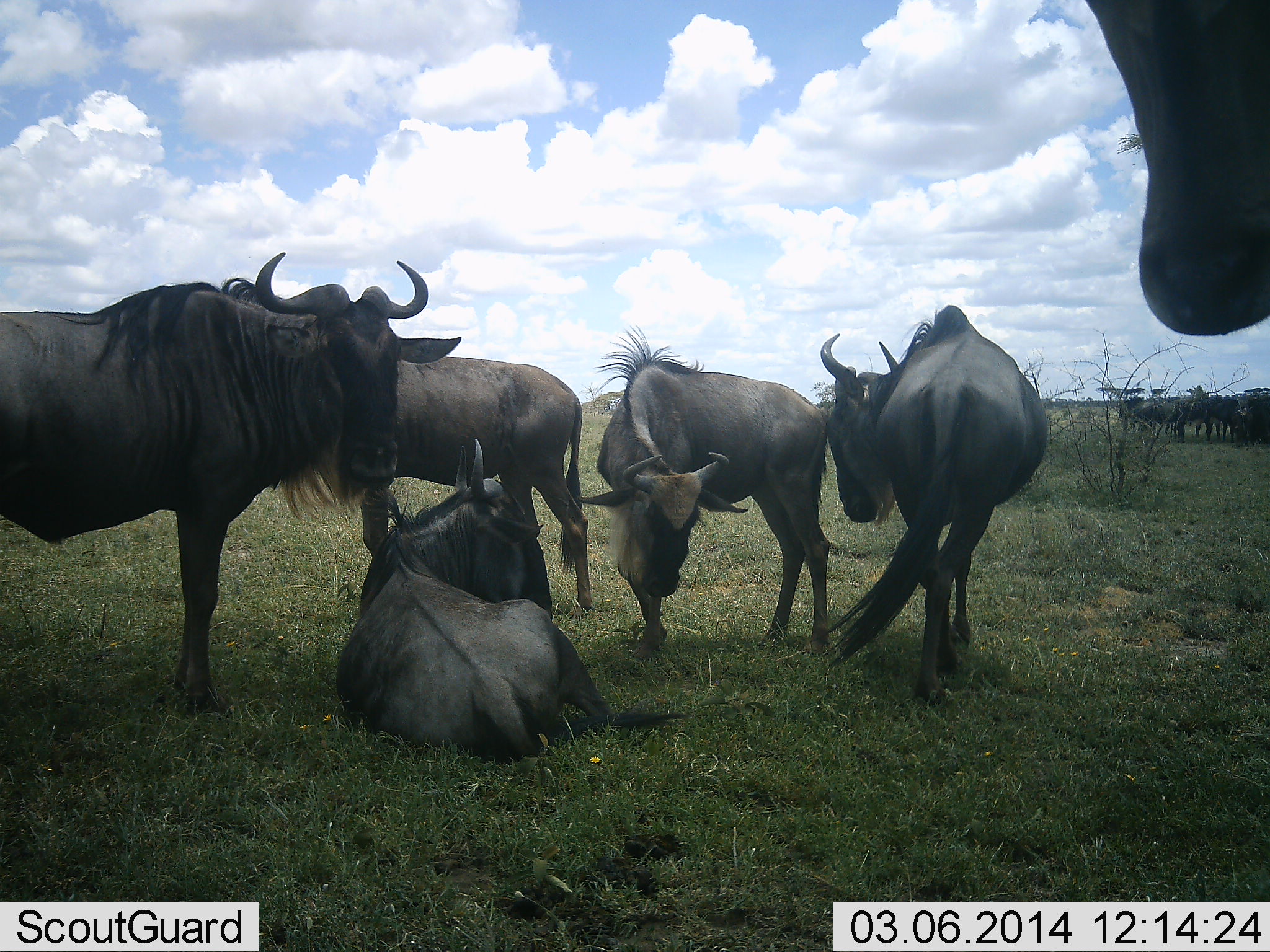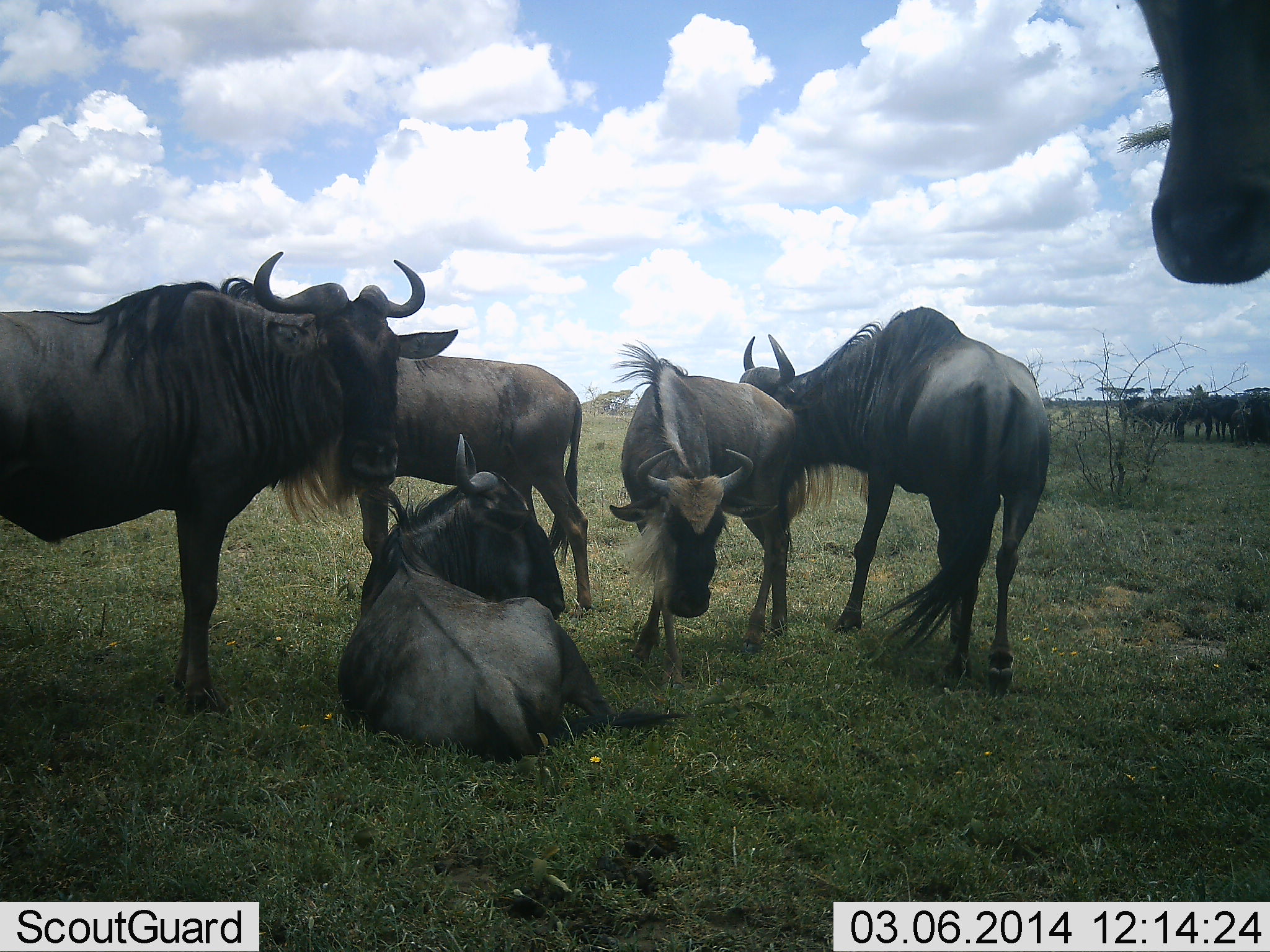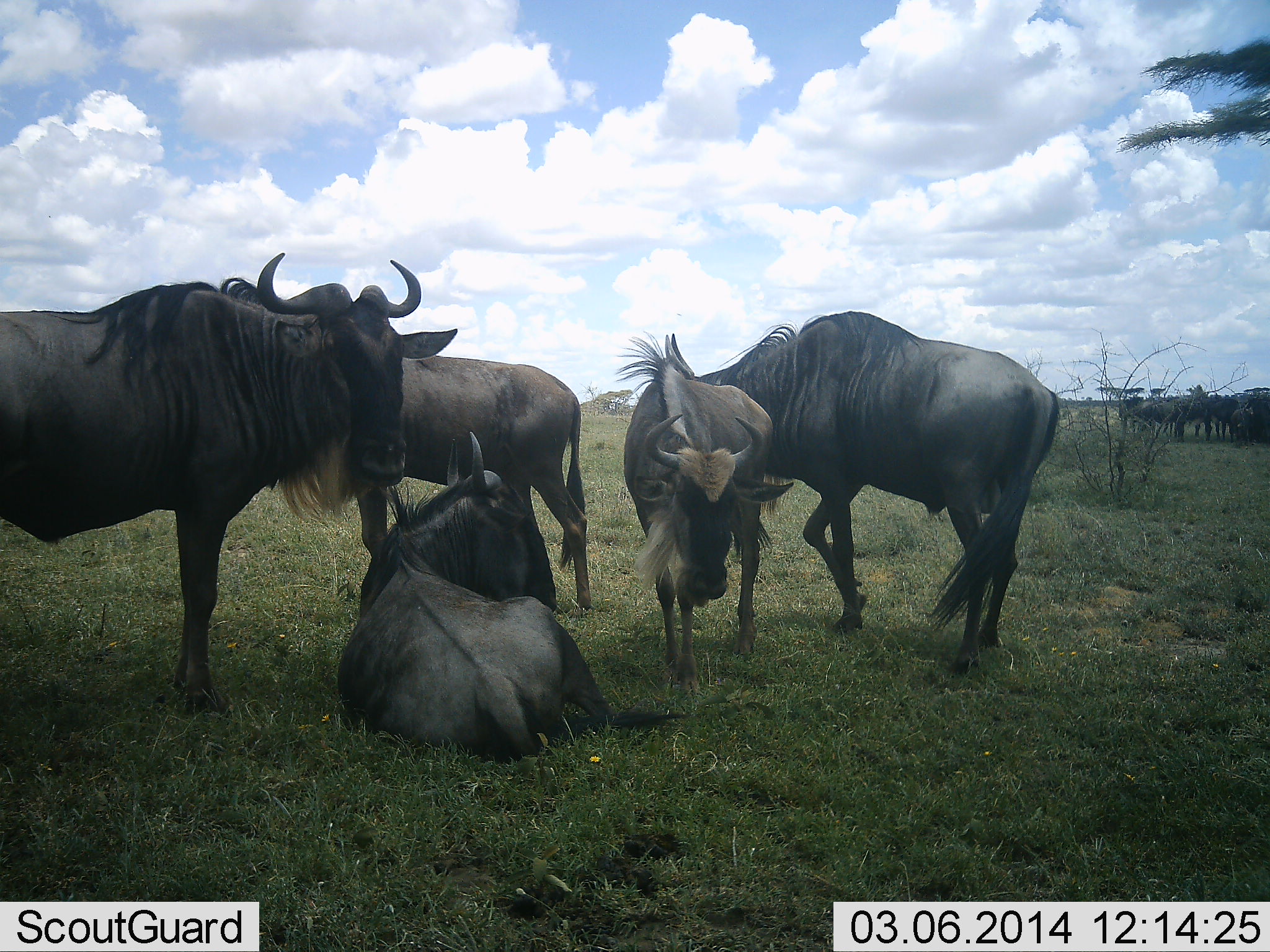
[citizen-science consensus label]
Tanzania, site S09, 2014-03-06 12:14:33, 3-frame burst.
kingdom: Animalia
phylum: Chordata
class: Mammalia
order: Artiodactyla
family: Bovidae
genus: Connochaetes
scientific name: Connochaetes taurinus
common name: blue wildebeest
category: wildebeest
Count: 8.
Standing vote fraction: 100%.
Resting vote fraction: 100%.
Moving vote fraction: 40%.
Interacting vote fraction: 30%.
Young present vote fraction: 0%.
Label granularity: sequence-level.